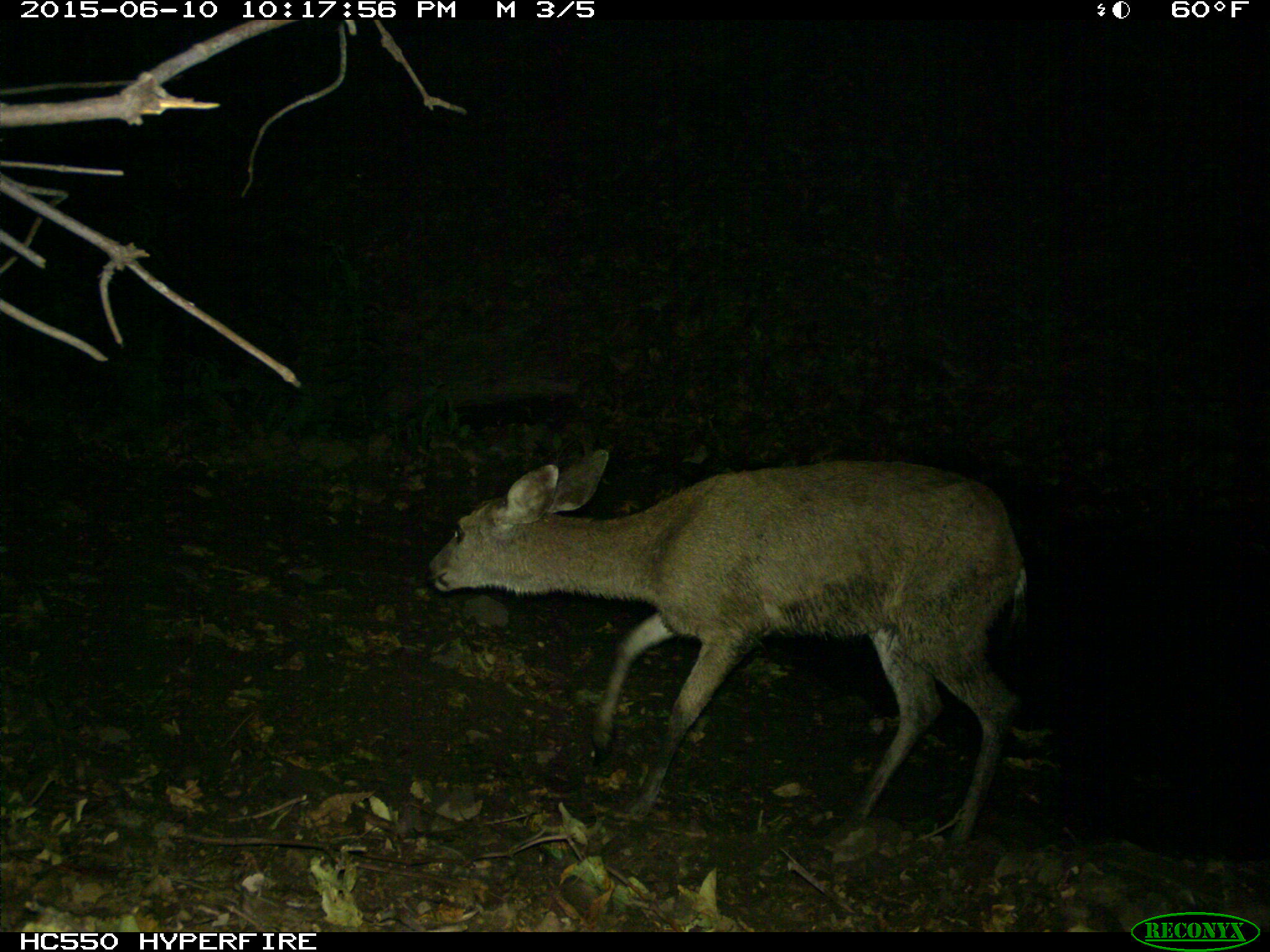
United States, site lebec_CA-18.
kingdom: Animalia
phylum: Chordata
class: Mammalia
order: Artiodactyla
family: Cervidae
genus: Odocoileus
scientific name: Odocoileus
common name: deer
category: unidentified deer